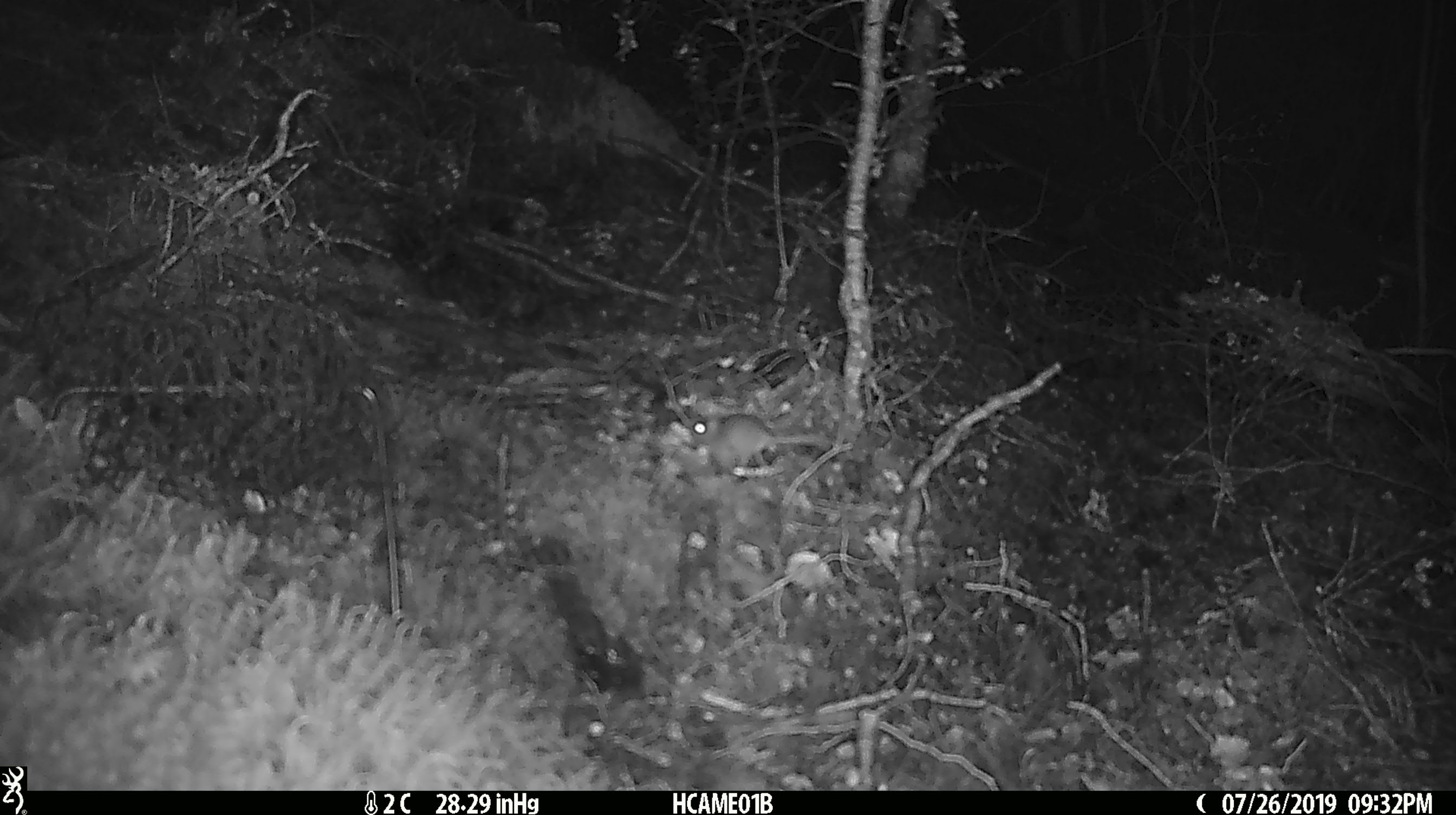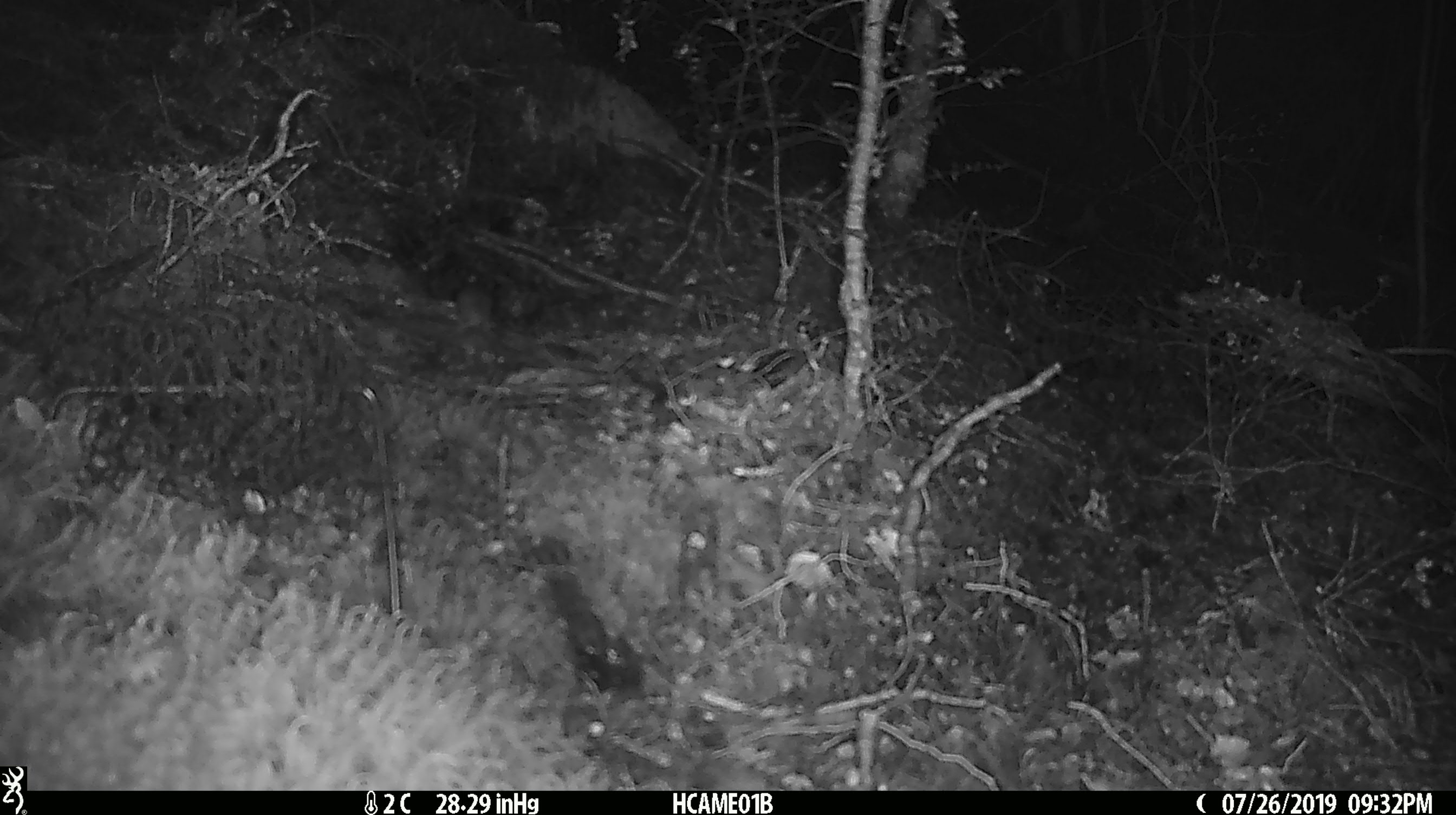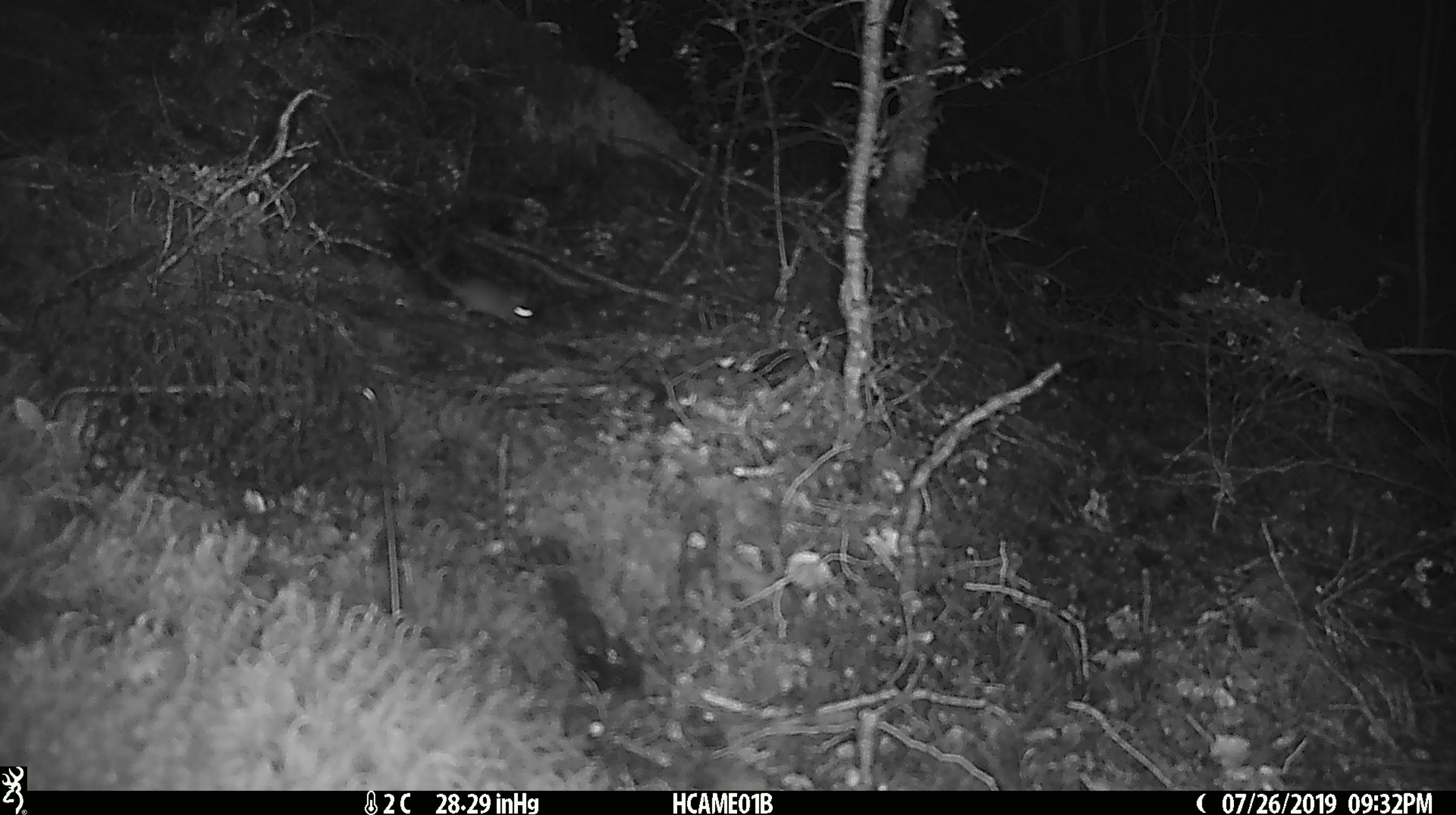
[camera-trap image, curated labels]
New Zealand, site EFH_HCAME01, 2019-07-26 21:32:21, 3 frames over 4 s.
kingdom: Animalia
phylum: Chordata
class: Mammalia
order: Rodentia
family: Muridae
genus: Mus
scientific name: Mus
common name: mouse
Mouse (Mus).